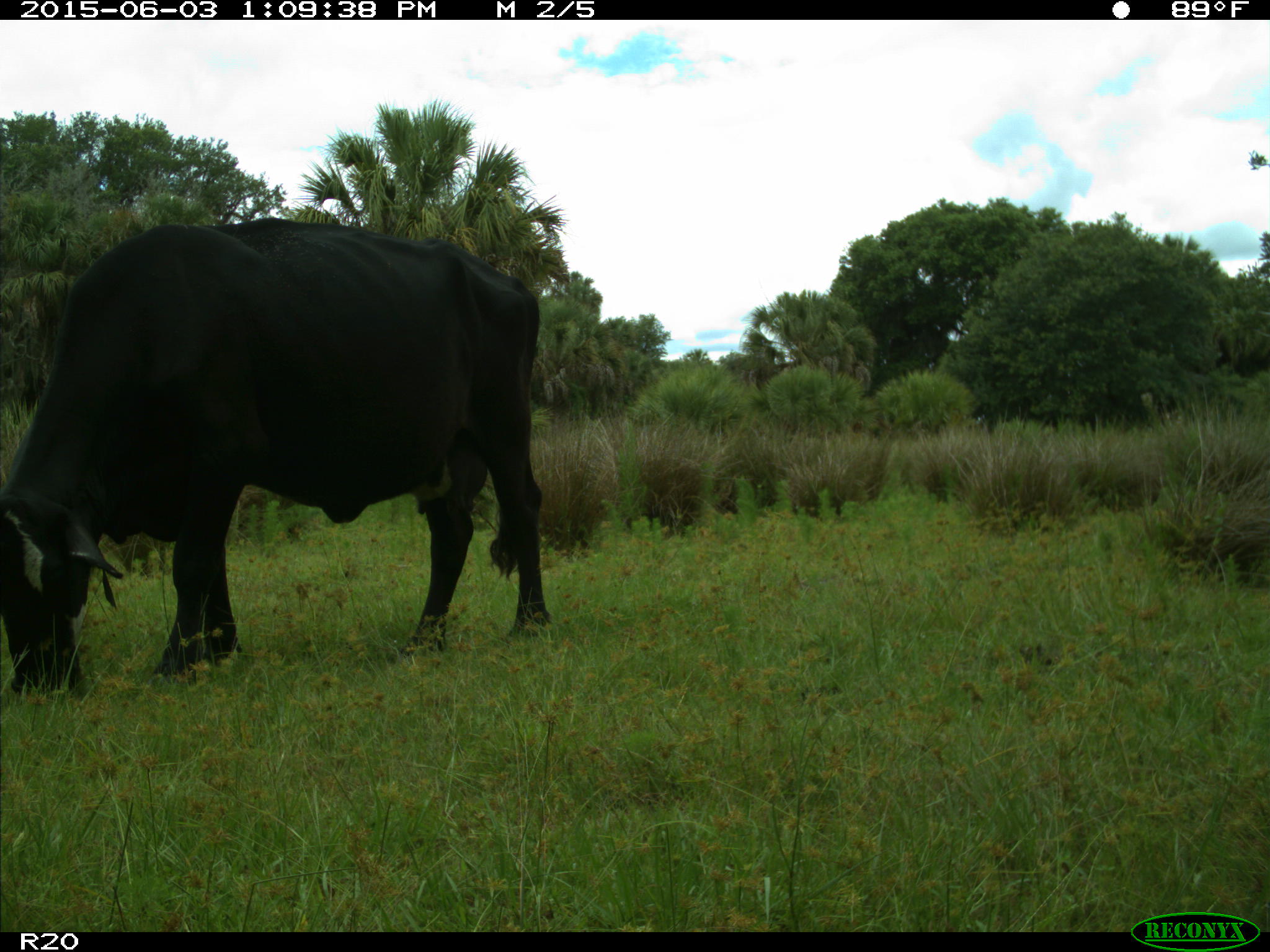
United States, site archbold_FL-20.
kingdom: Animalia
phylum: Chordata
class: Mammalia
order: Artiodactyla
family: Bovidae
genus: Bos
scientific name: Bos taurus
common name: domestic cow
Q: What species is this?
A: Bos taurus (domestic cow).